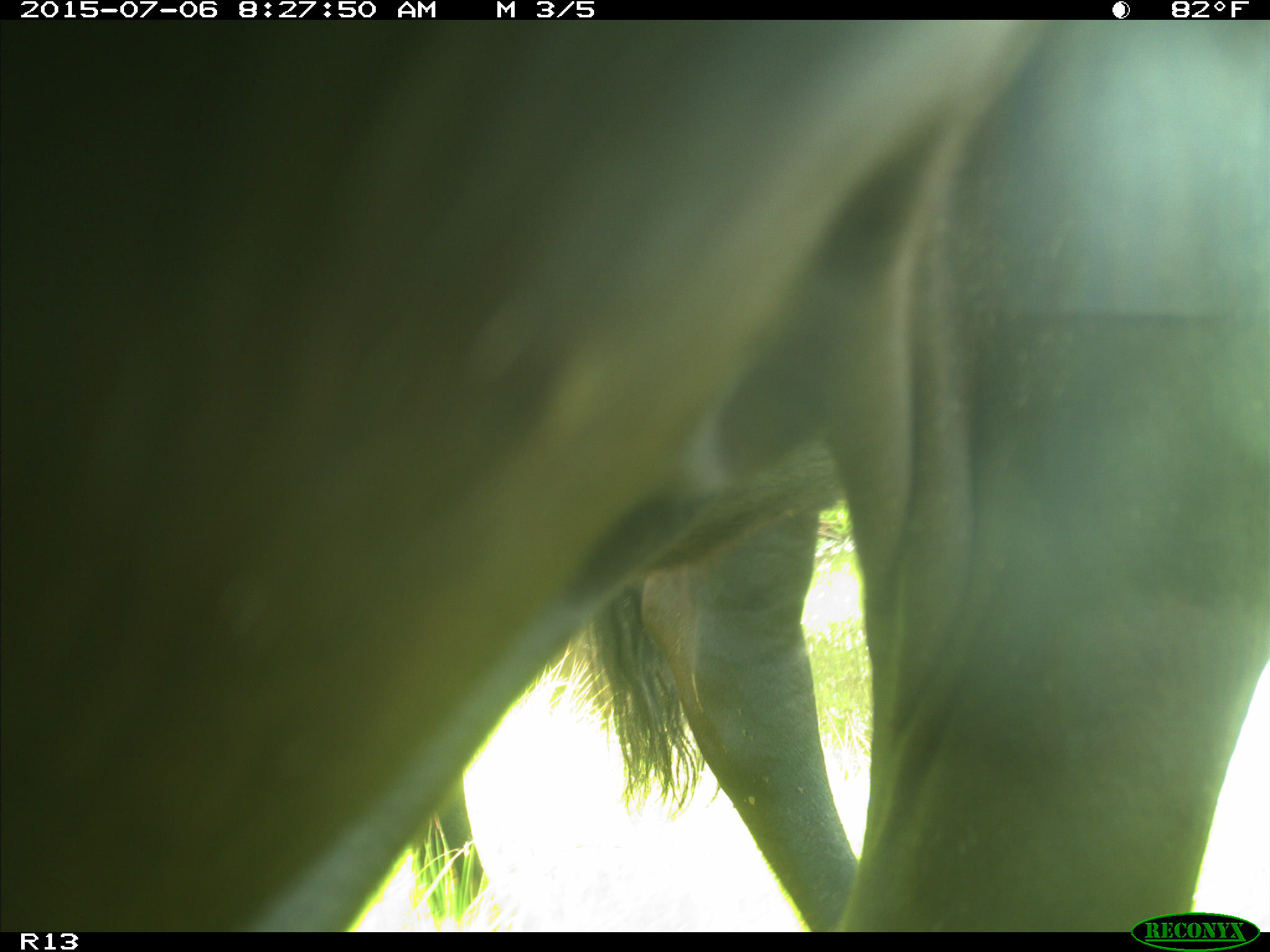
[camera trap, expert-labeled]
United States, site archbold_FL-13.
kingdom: Animalia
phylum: Chordata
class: Mammalia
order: Artiodactyla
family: Bovidae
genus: Bos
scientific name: Bos taurus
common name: domestic cow